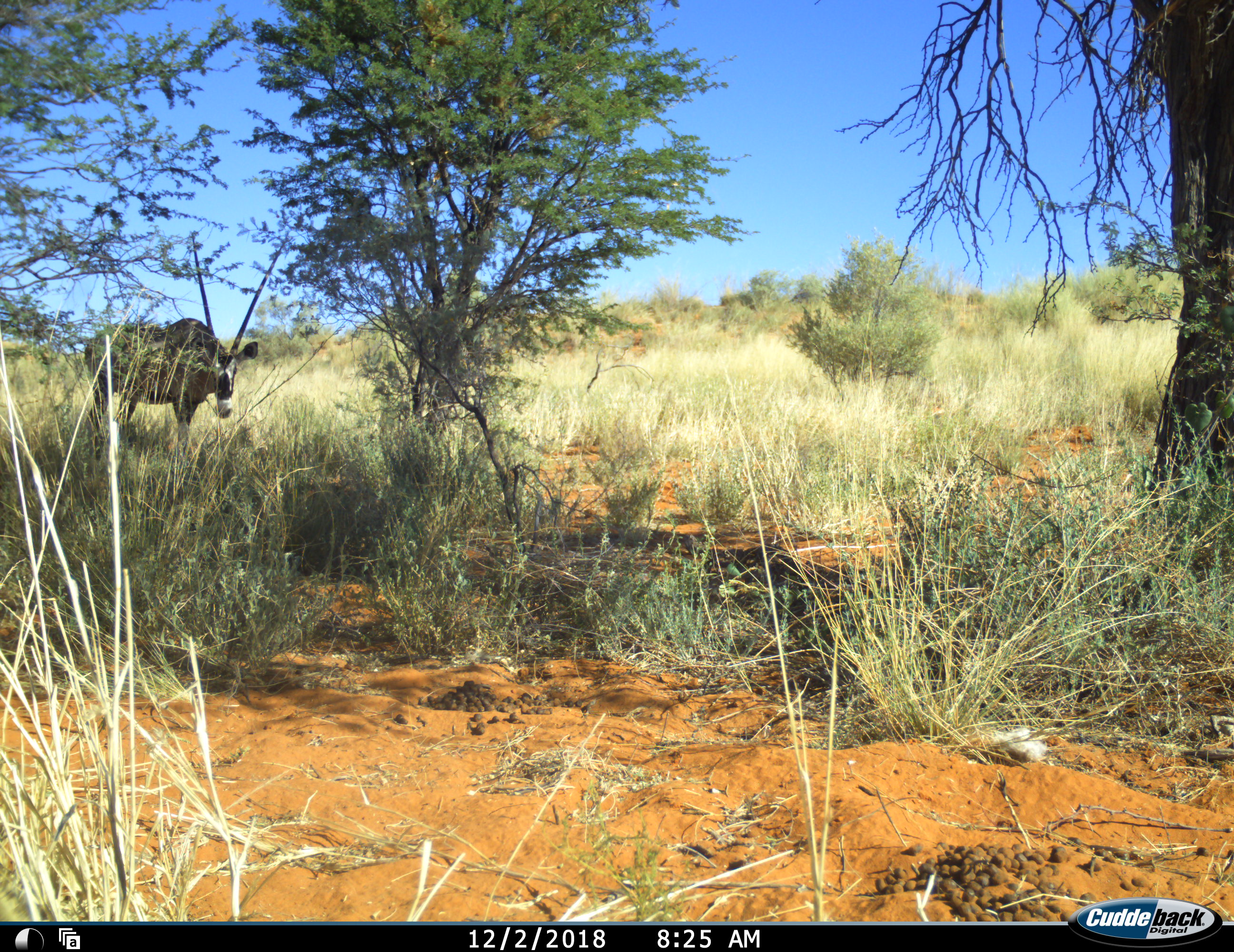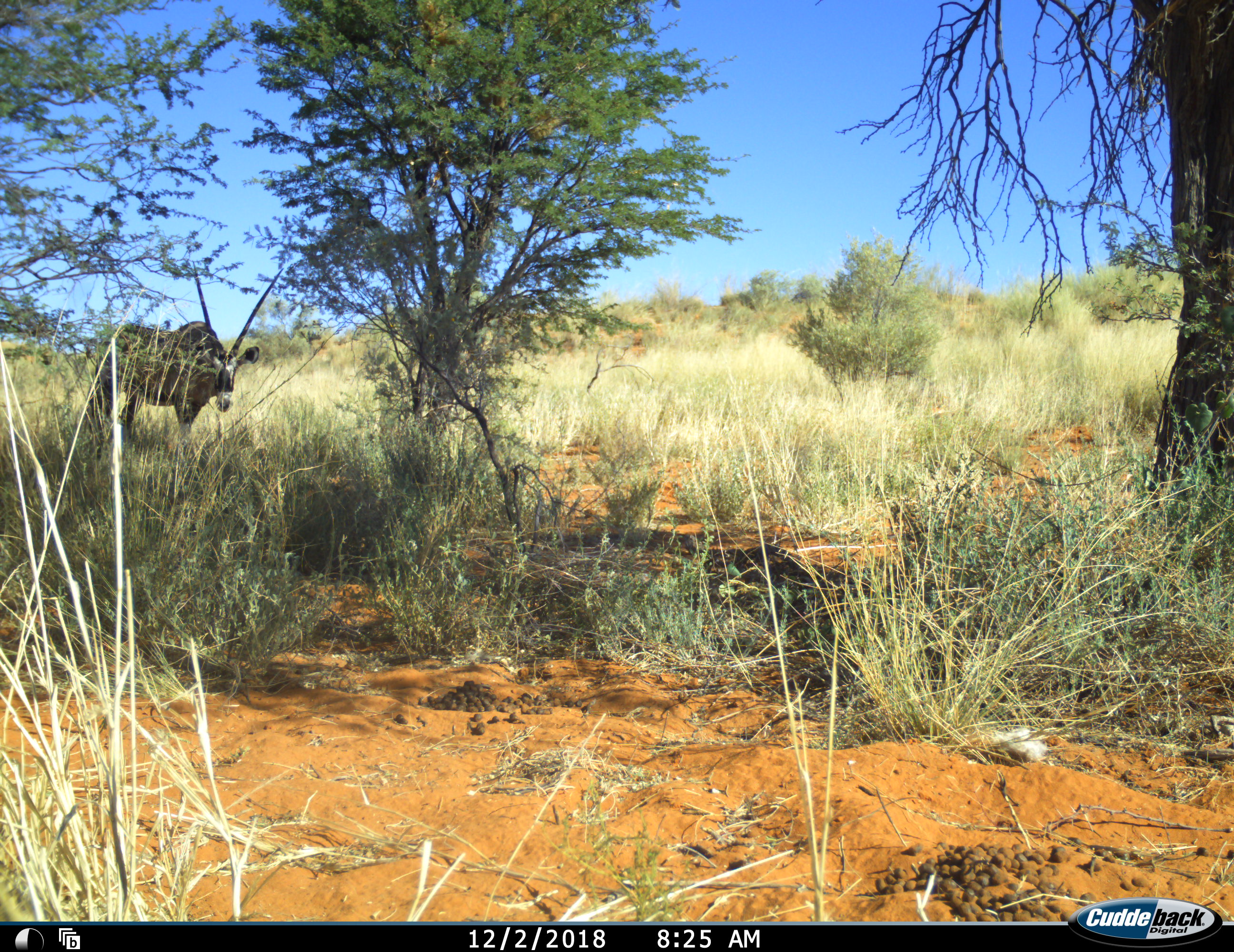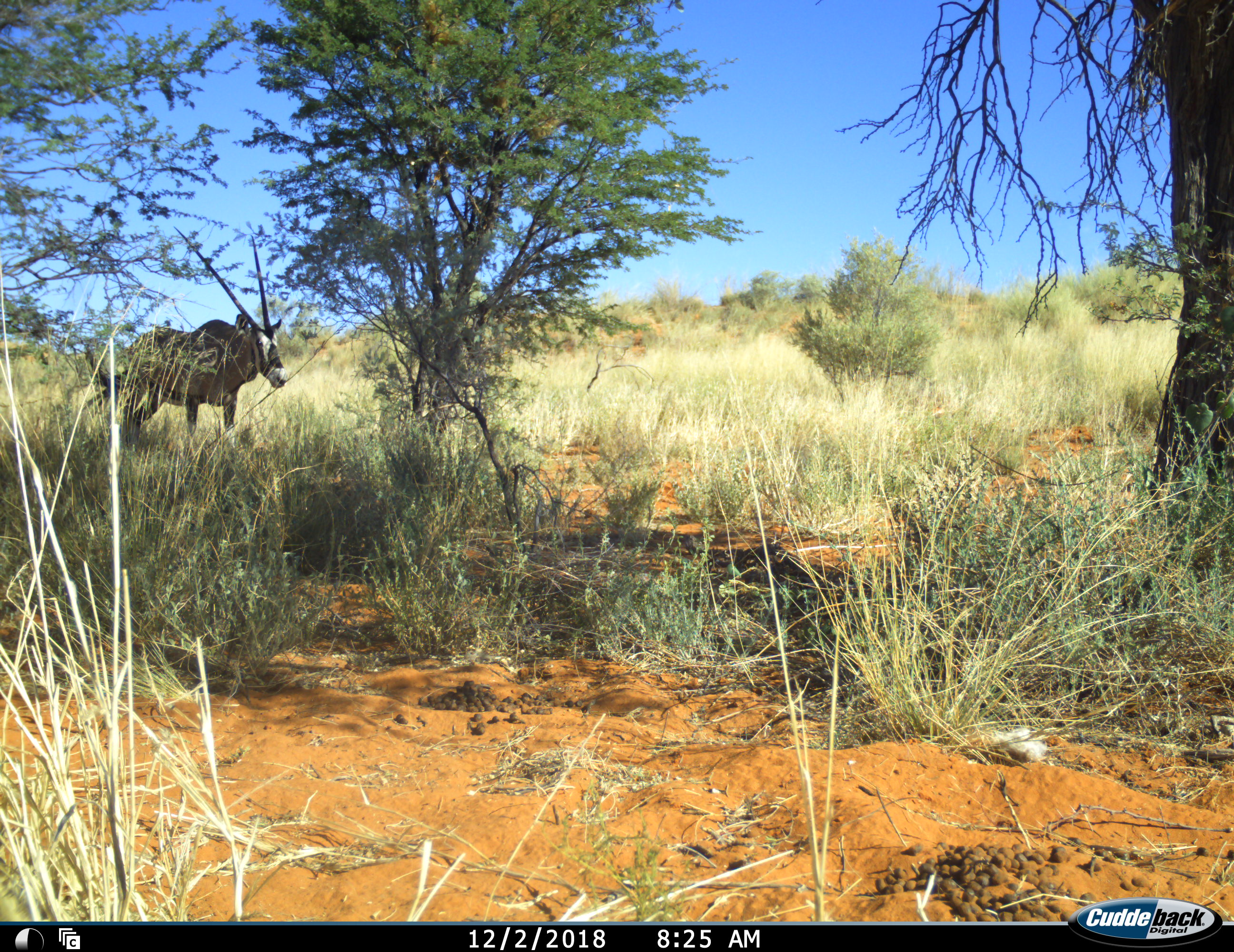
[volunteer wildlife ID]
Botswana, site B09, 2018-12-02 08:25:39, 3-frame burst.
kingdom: Animalia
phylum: Chordata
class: Mammalia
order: Artiodactyla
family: Bovidae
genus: Oryx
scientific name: Oryx gazella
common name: gemsbok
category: gemsbokoryx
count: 1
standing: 80%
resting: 0%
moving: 20%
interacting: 0%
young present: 0%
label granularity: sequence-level